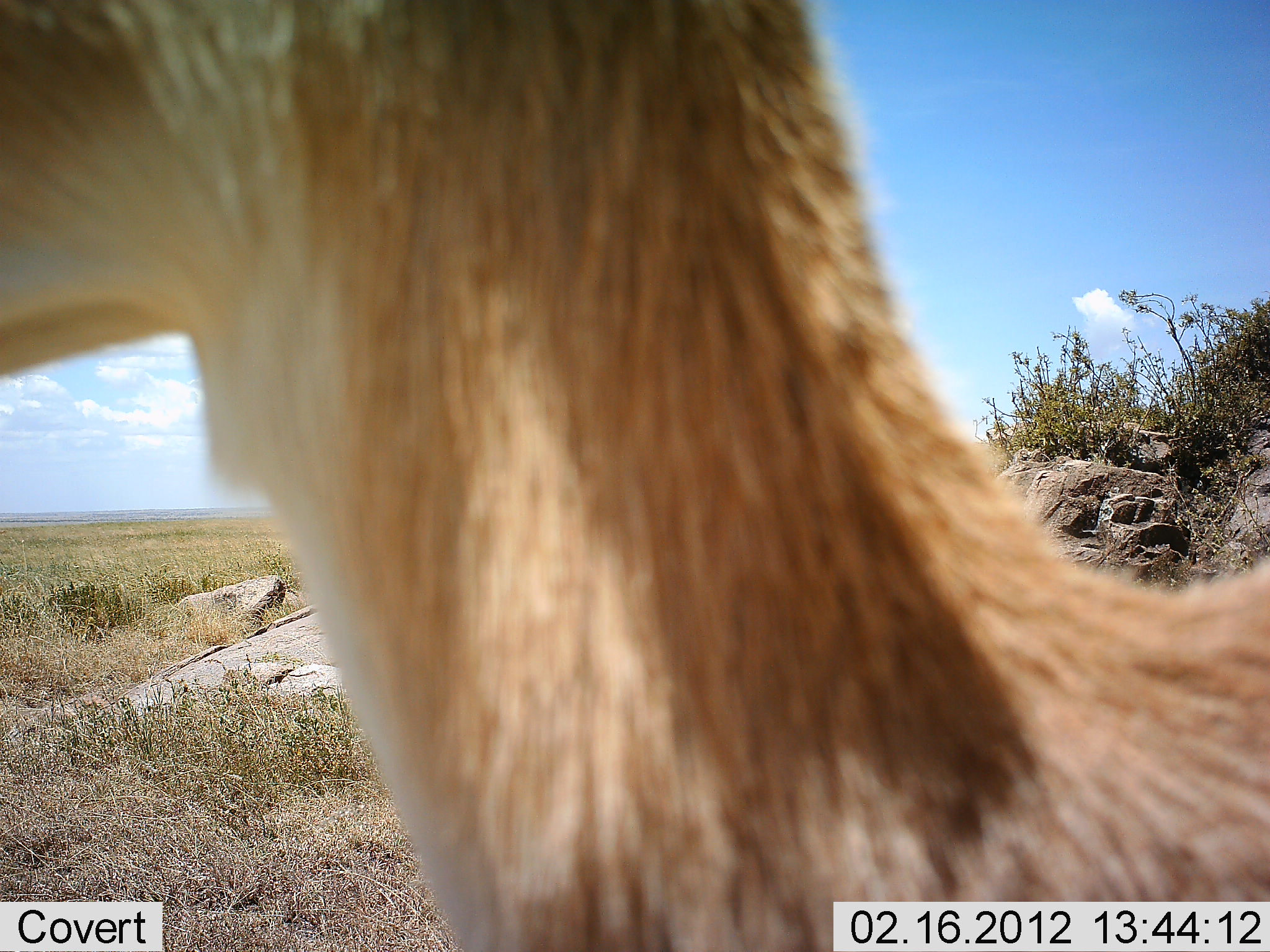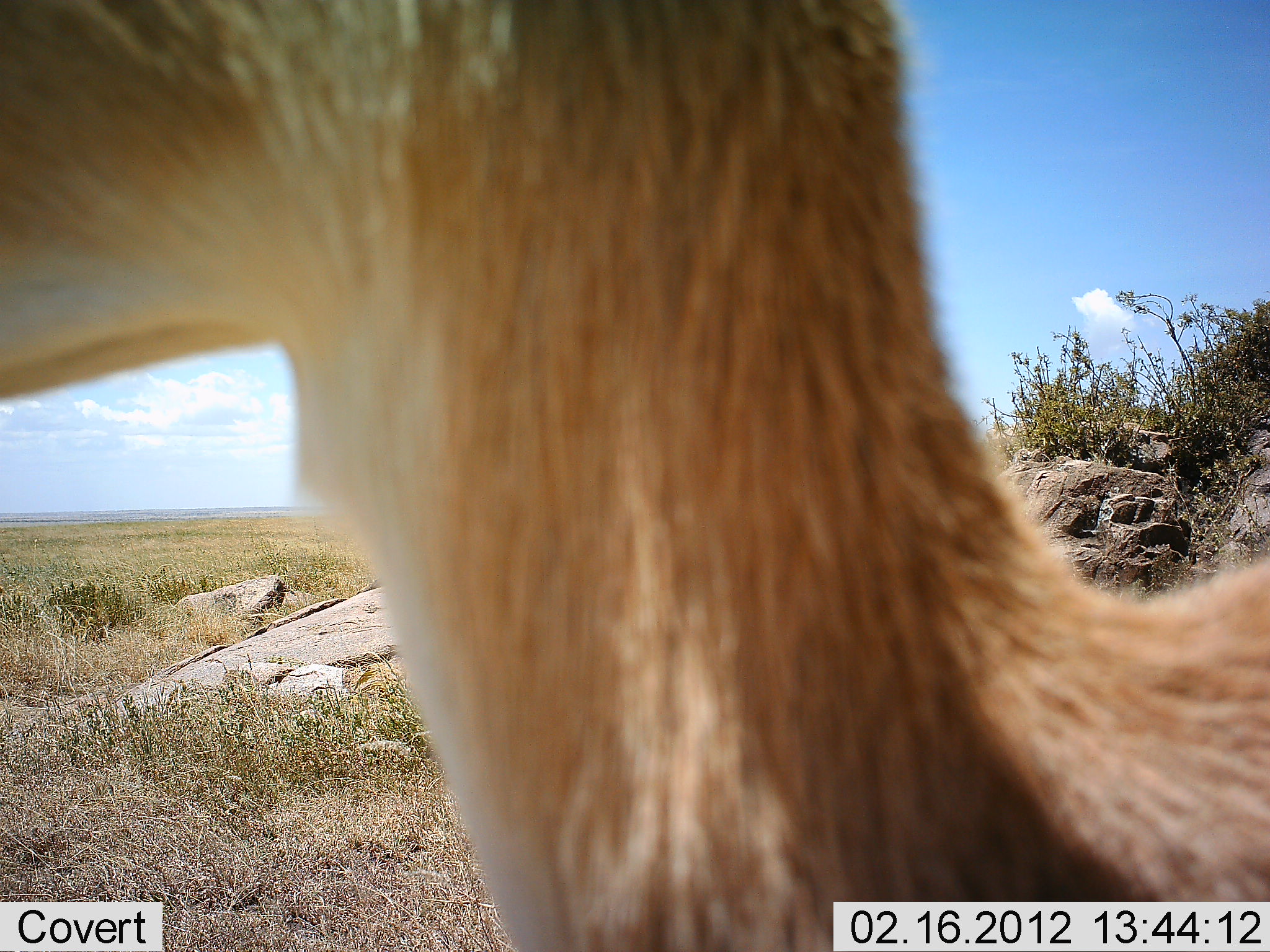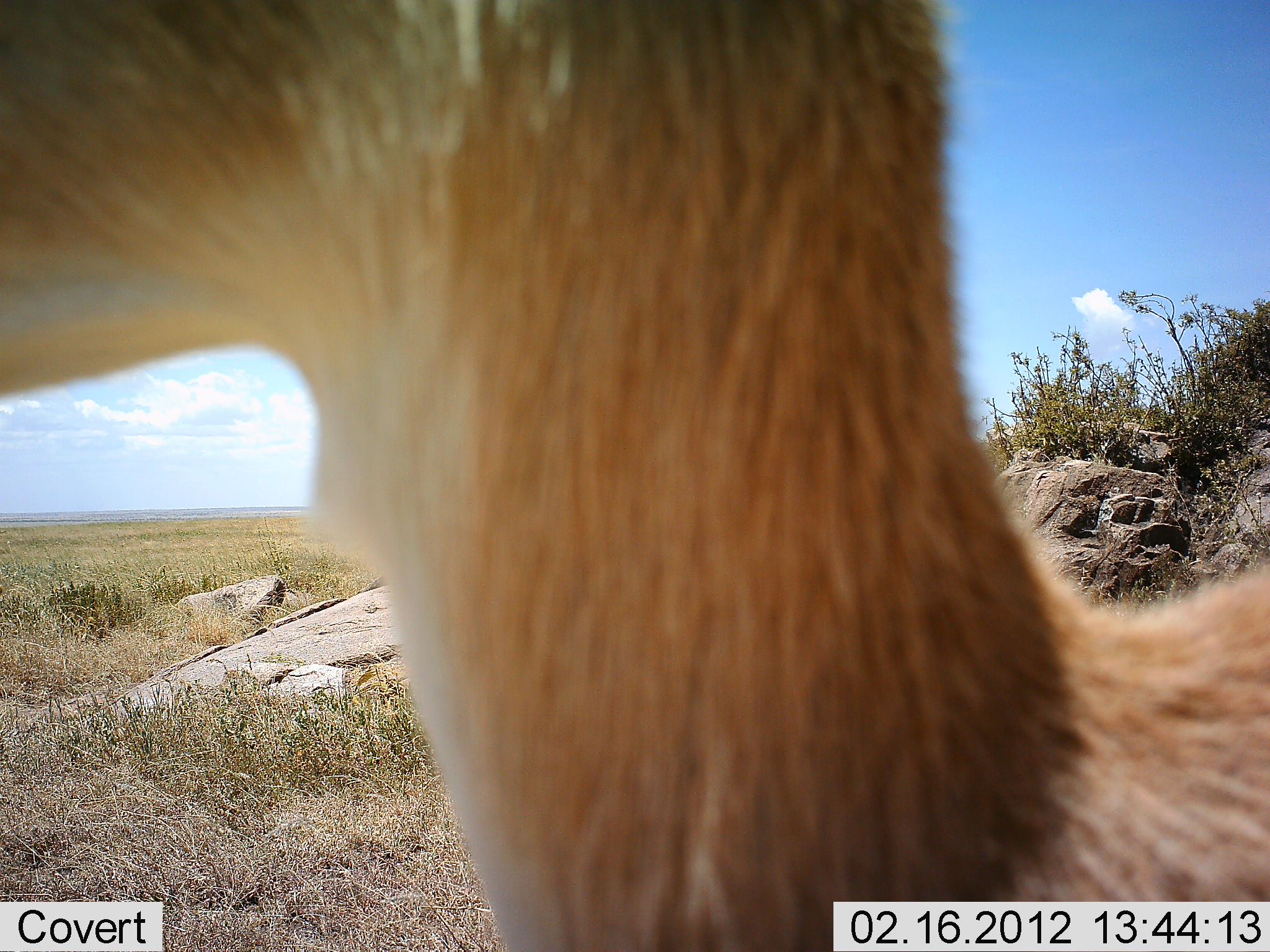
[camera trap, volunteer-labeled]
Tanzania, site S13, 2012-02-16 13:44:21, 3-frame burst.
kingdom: Animalia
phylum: Chordata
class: Mammalia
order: Artiodactyla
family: Bovidae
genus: Nanger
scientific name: Nanger granti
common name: grant's gazelle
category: gazellegrants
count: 1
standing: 86%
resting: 0%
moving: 14%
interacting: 0%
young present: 0%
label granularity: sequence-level